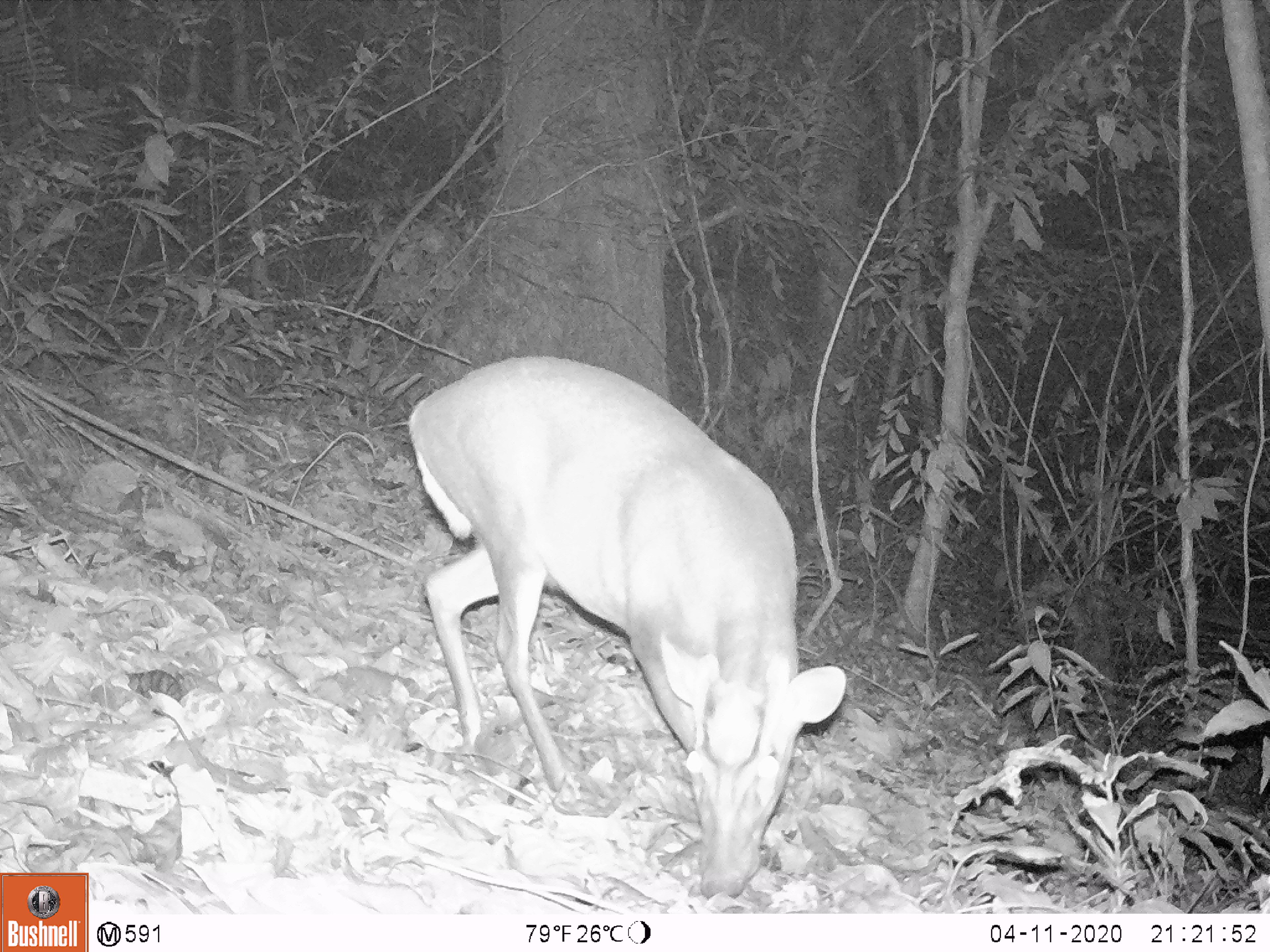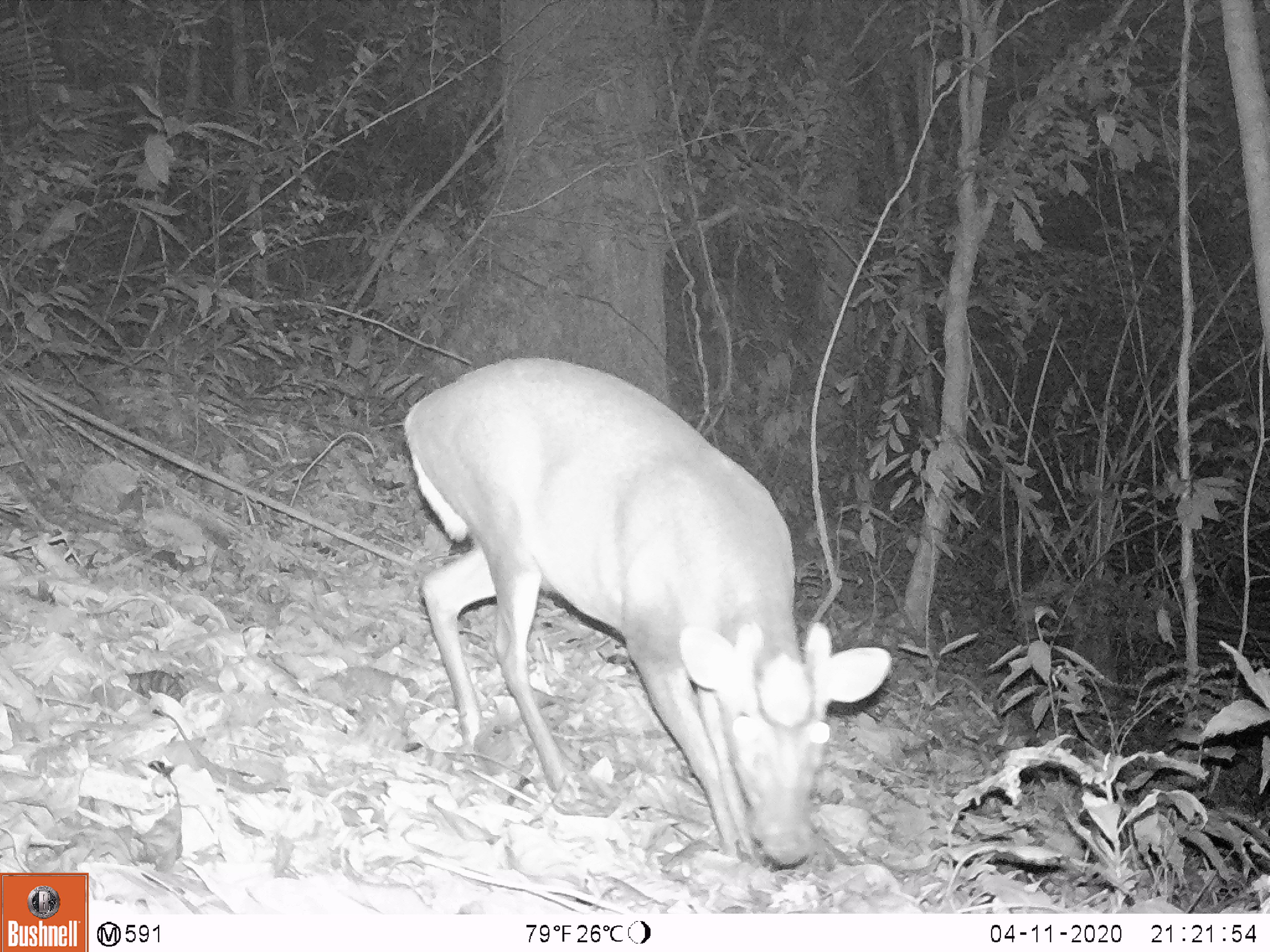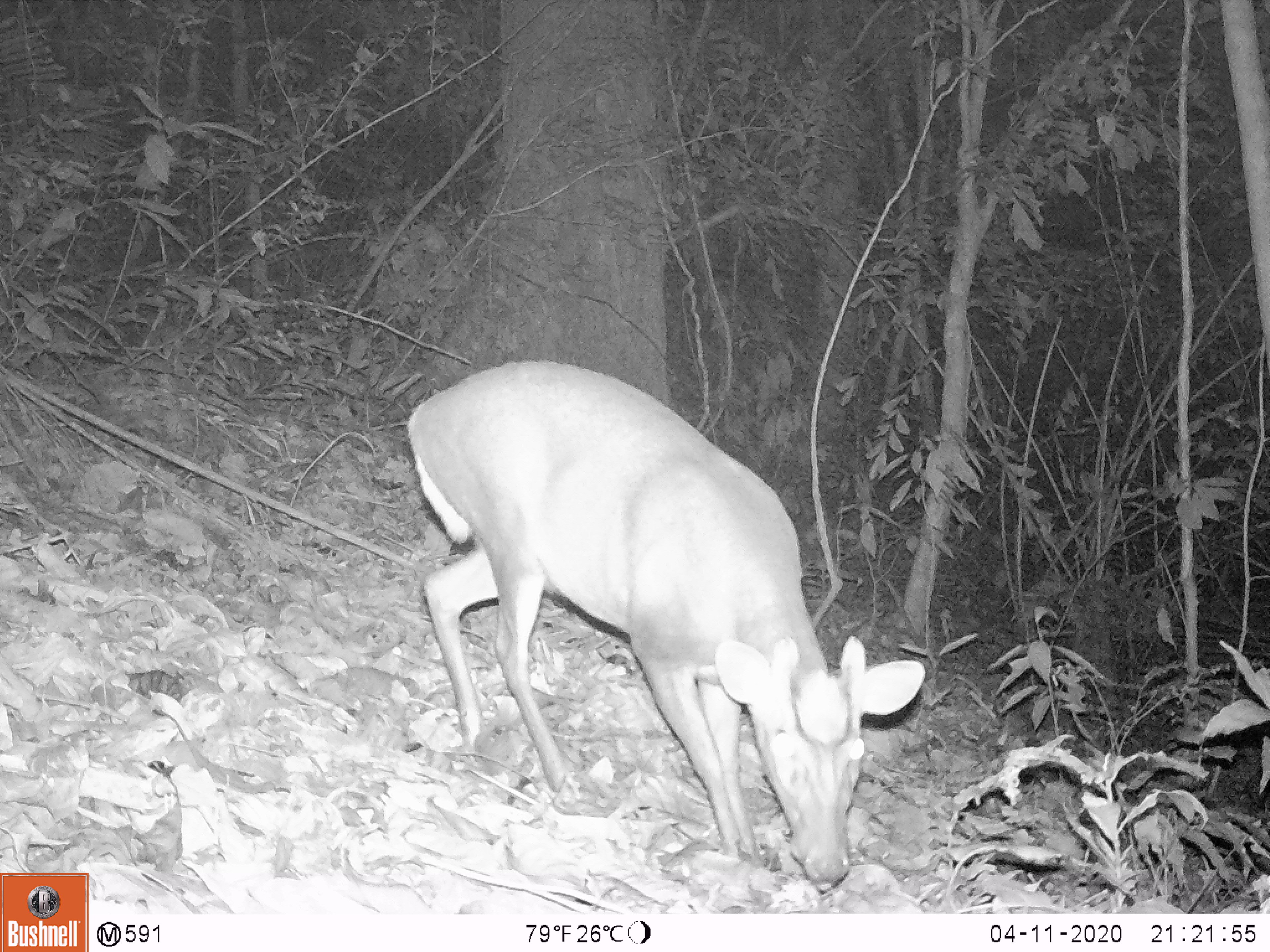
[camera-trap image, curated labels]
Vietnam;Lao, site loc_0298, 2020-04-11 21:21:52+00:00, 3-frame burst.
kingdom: Animalia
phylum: Chordata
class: Mammalia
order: Artiodactyla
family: Cervidae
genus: Muntiacus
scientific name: Muntiacus rooseveltorum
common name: roosevelt's muntjac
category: roosevelts muntjac group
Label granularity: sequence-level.